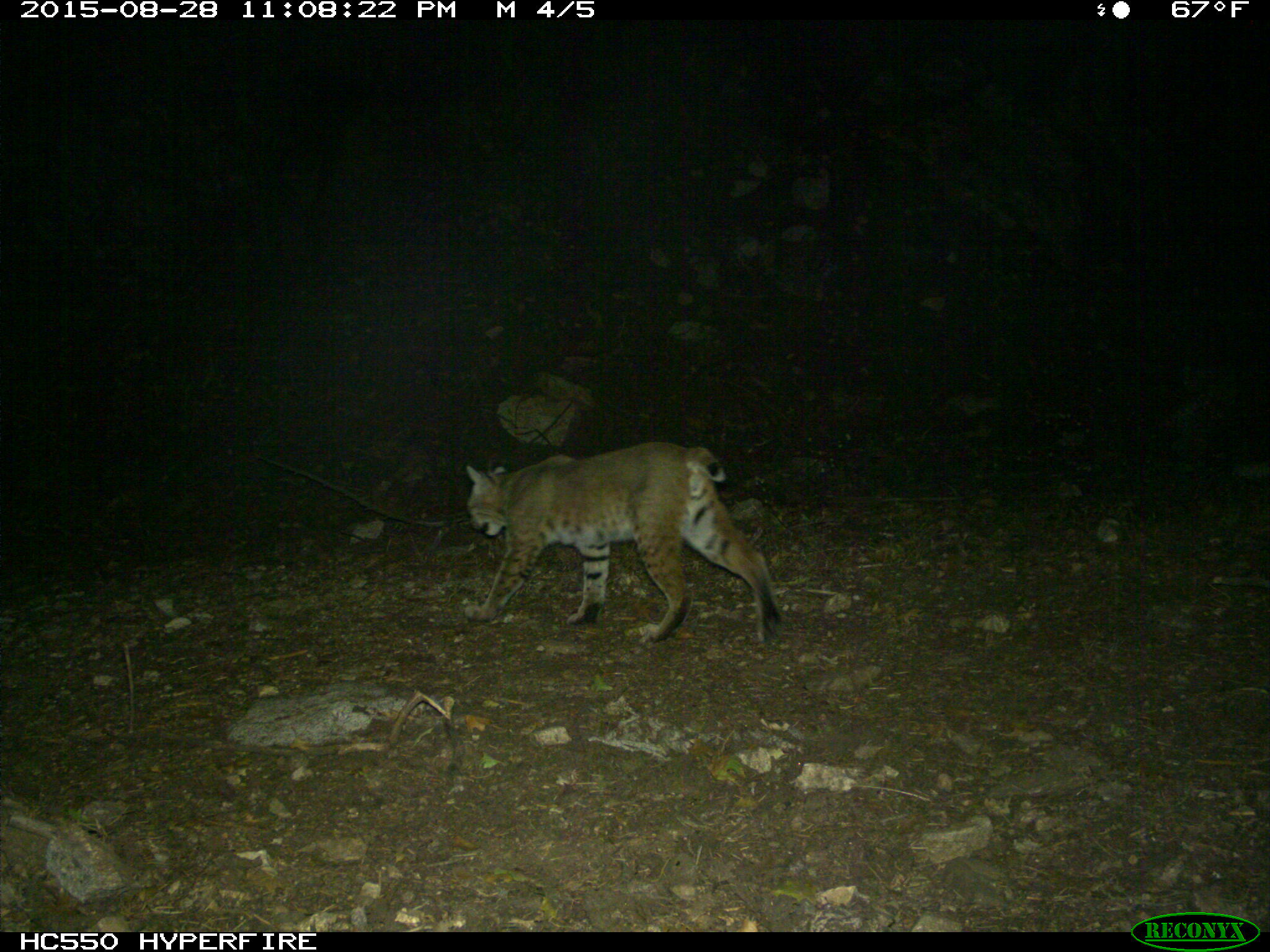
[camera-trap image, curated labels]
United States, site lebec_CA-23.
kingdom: Animalia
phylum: Chordata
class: Mammalia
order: Carnivora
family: Felidae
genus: Lynx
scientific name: Lynx rufus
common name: bobcat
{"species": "Lynx rufus (bobcat)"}